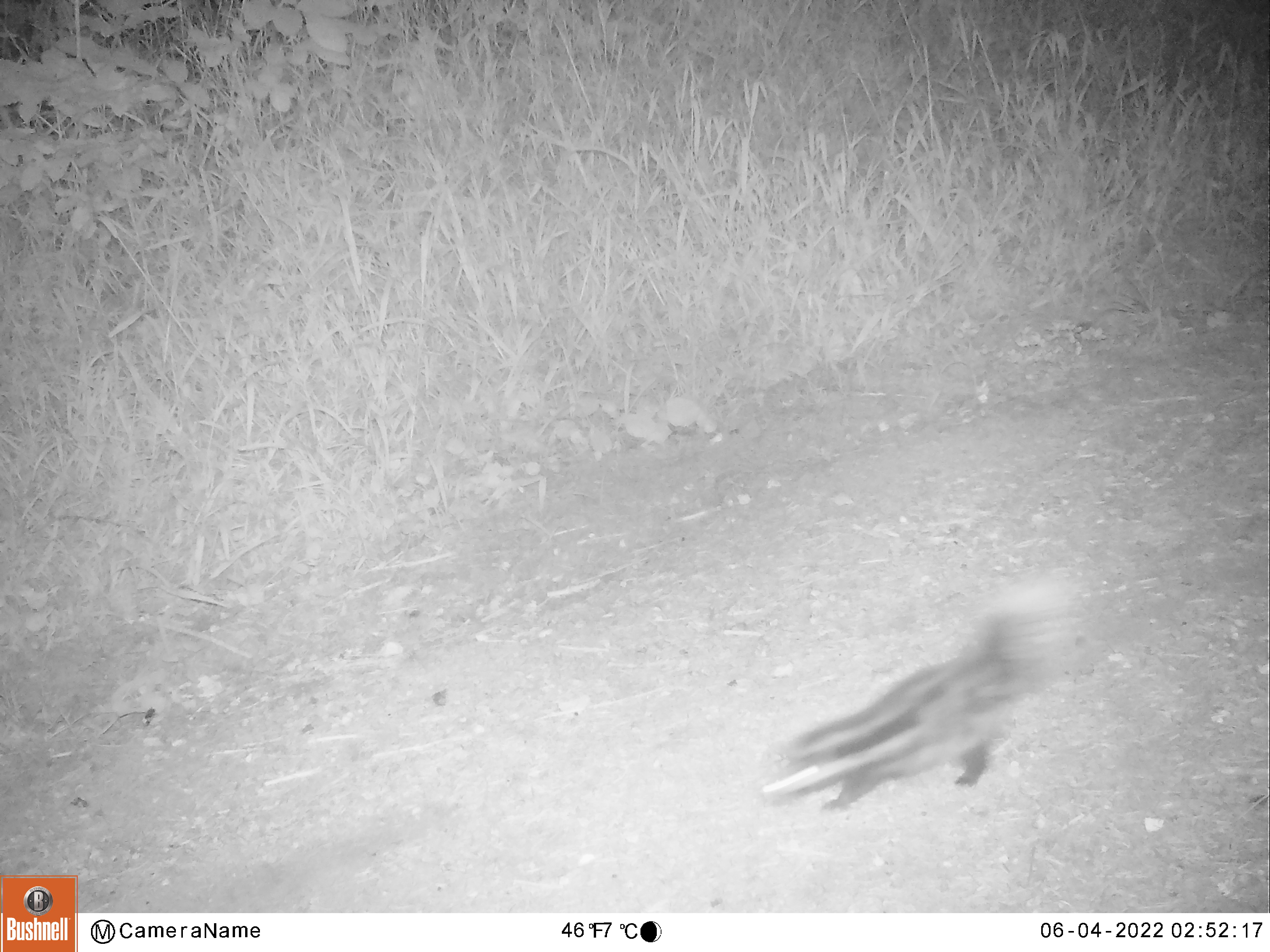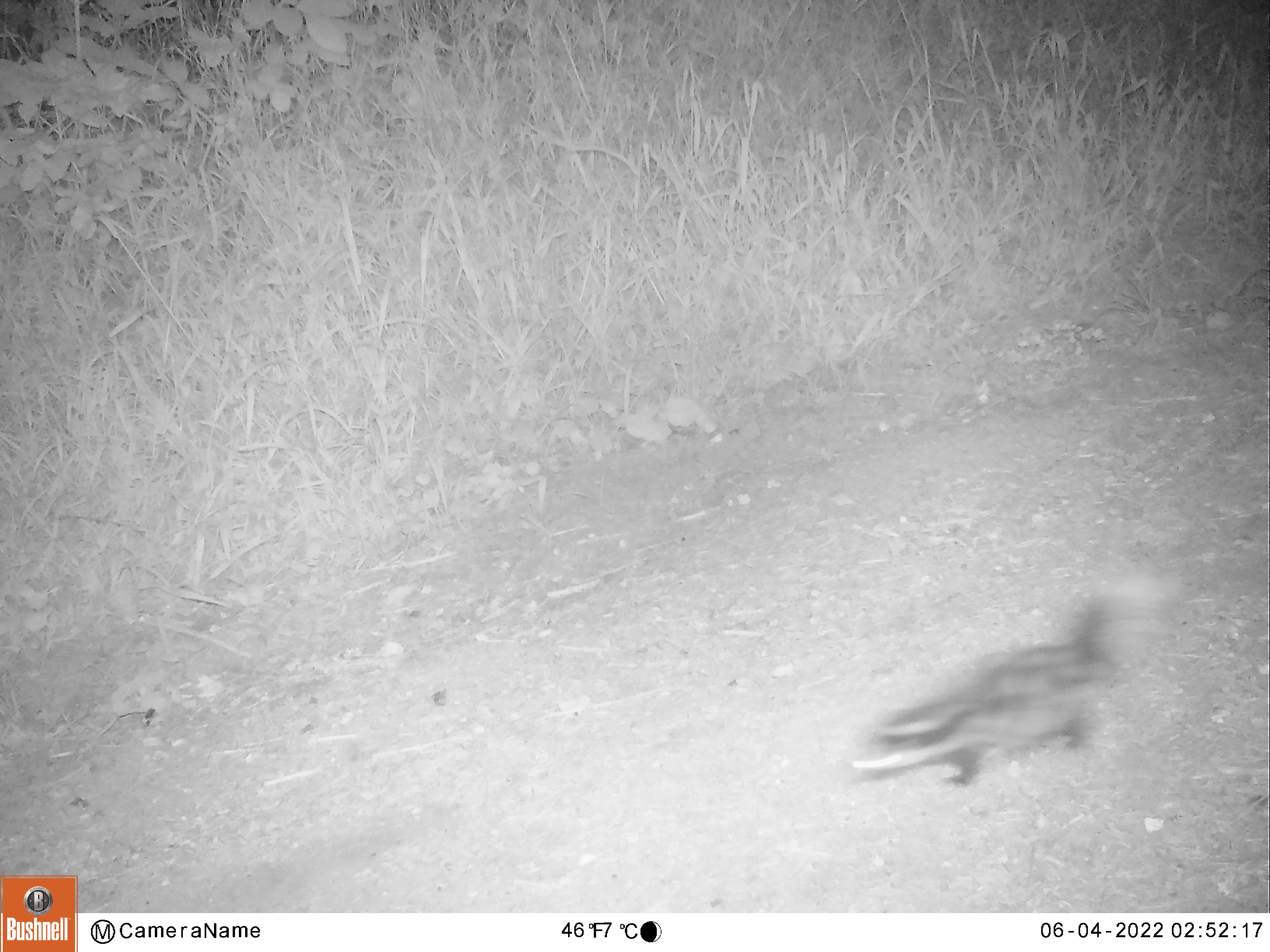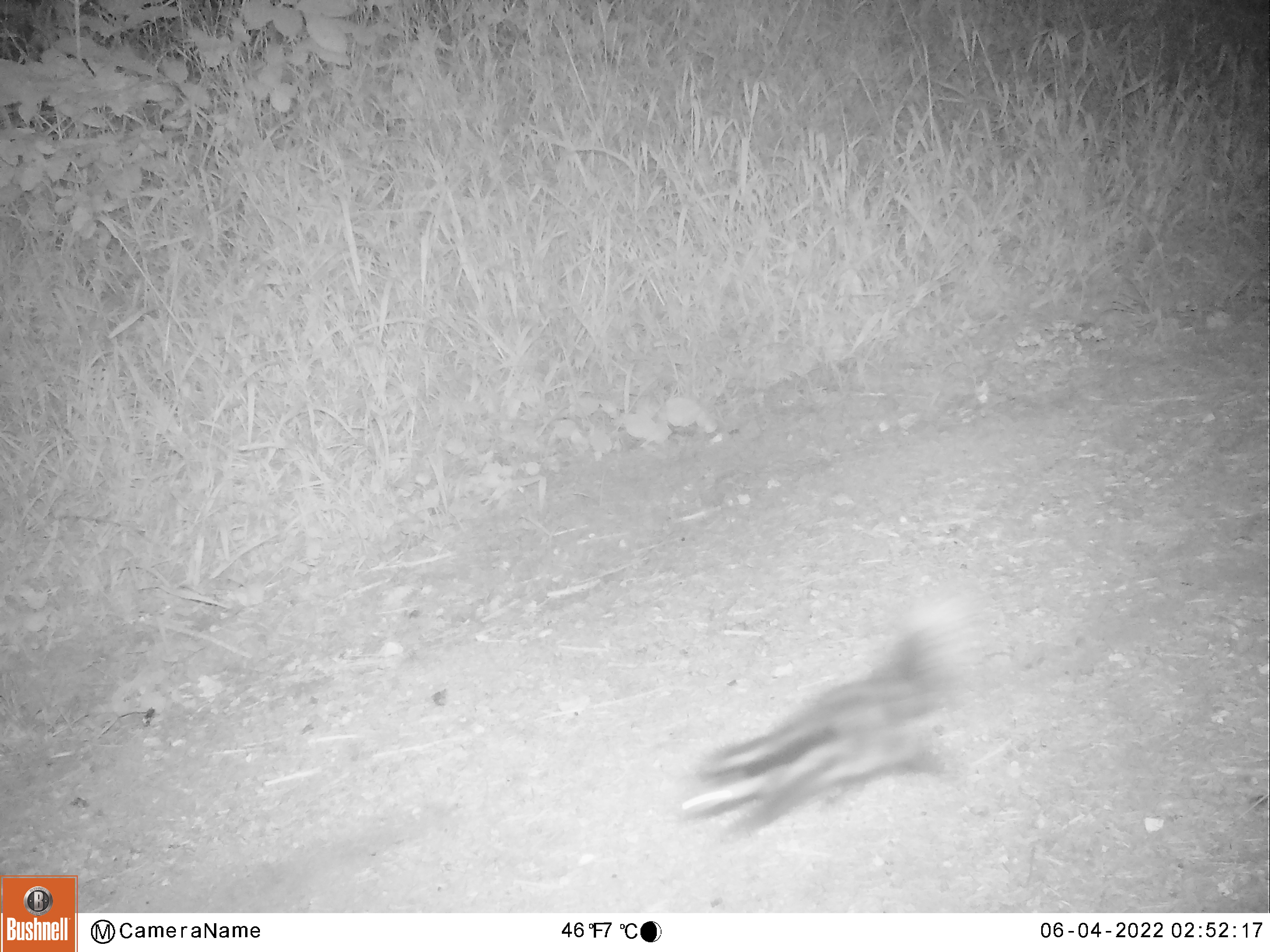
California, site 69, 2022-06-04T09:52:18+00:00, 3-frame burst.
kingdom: Animalia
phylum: Chordata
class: Mammalia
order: Carnivora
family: Mephitidae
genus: Spilogale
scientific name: Spilogale gracilis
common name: western spotted skunk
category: spotted skunk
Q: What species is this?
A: Spotted skunk (western spotted skunk) (Spilogale gracilis).